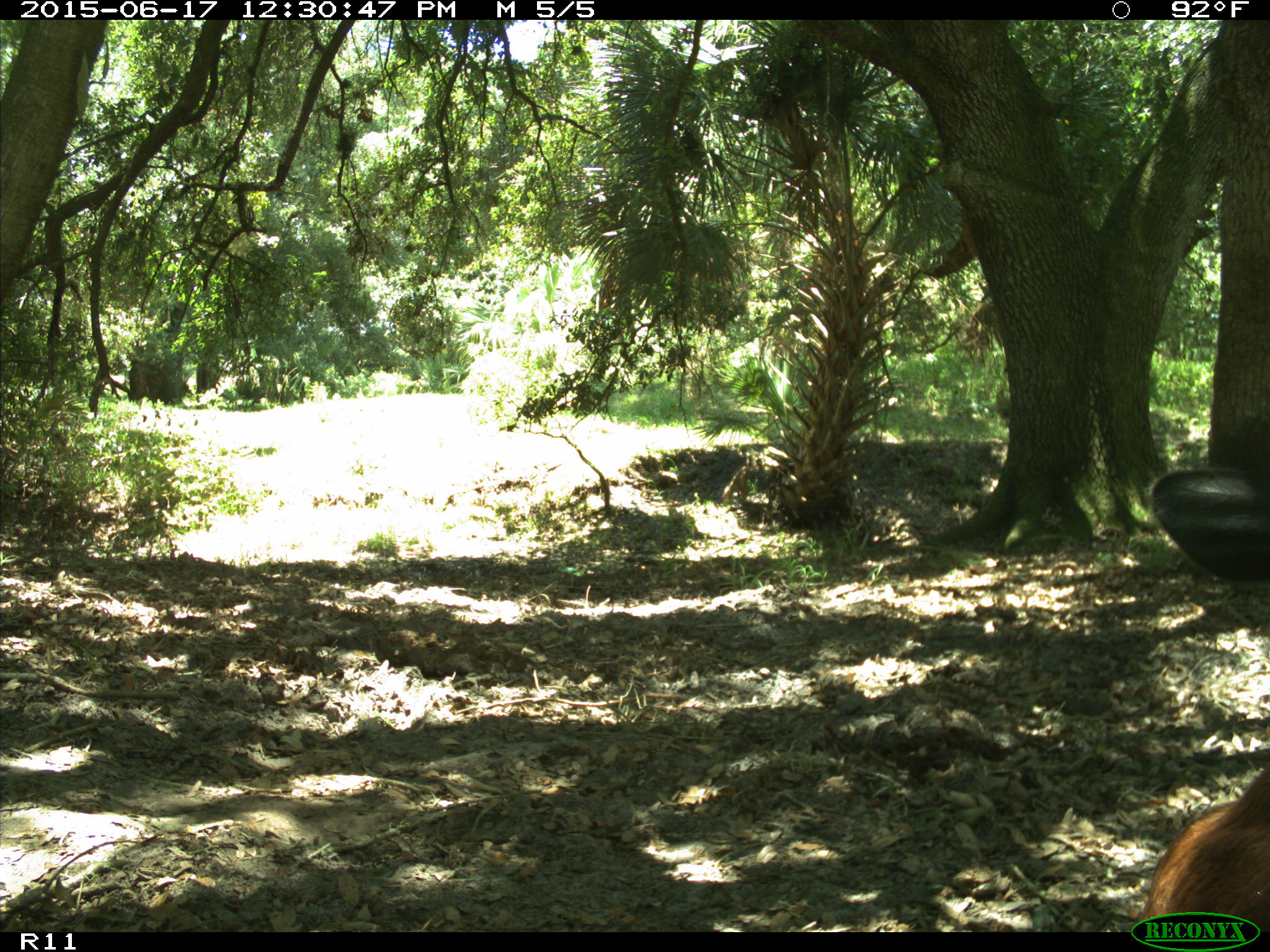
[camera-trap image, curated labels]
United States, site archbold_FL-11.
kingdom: Animalia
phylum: Chordata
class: Mammalia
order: Artiodactyla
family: Bovidae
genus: Bos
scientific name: Bos taurus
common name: domestic cow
Bos taurus (domestic cow).